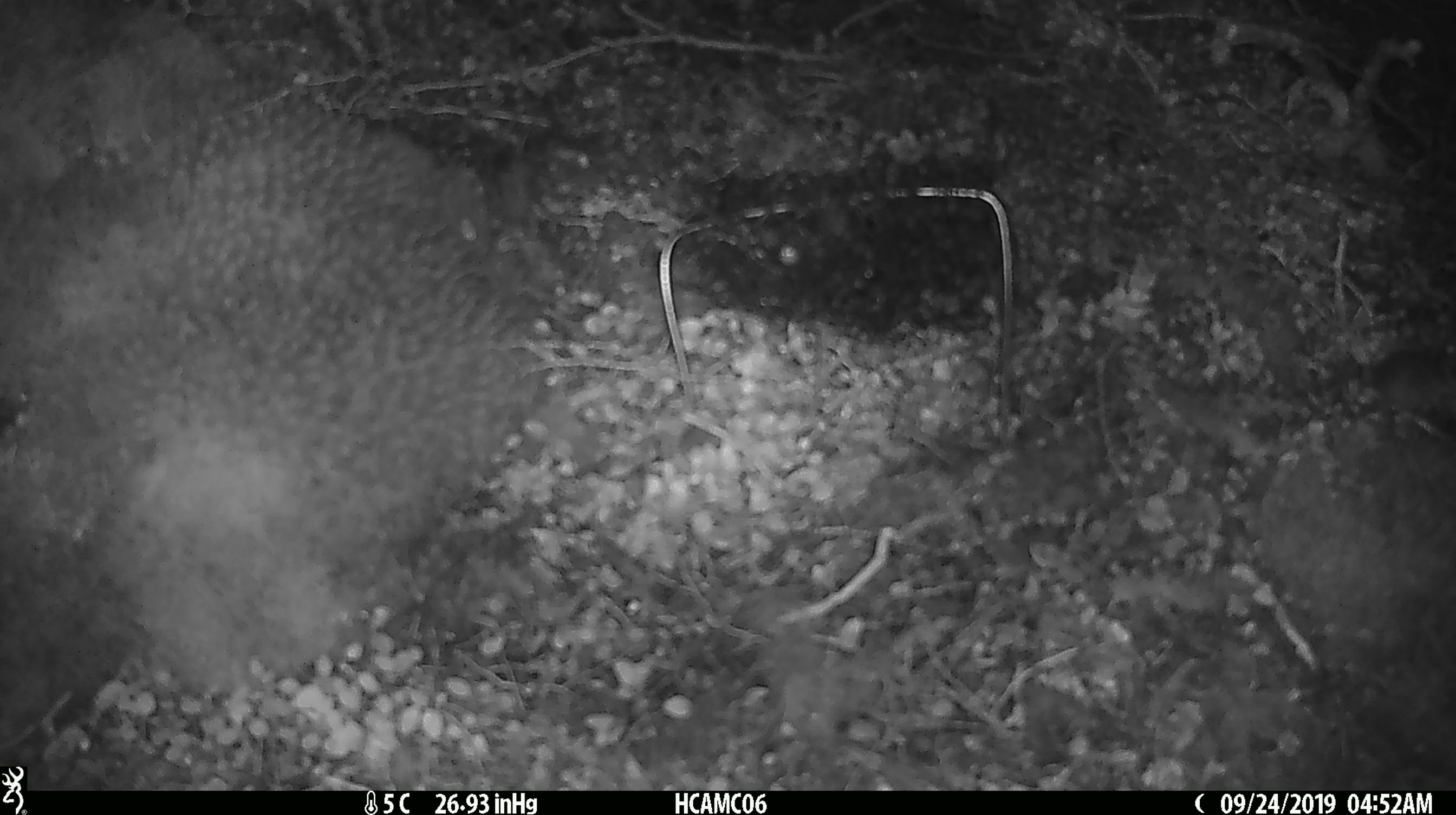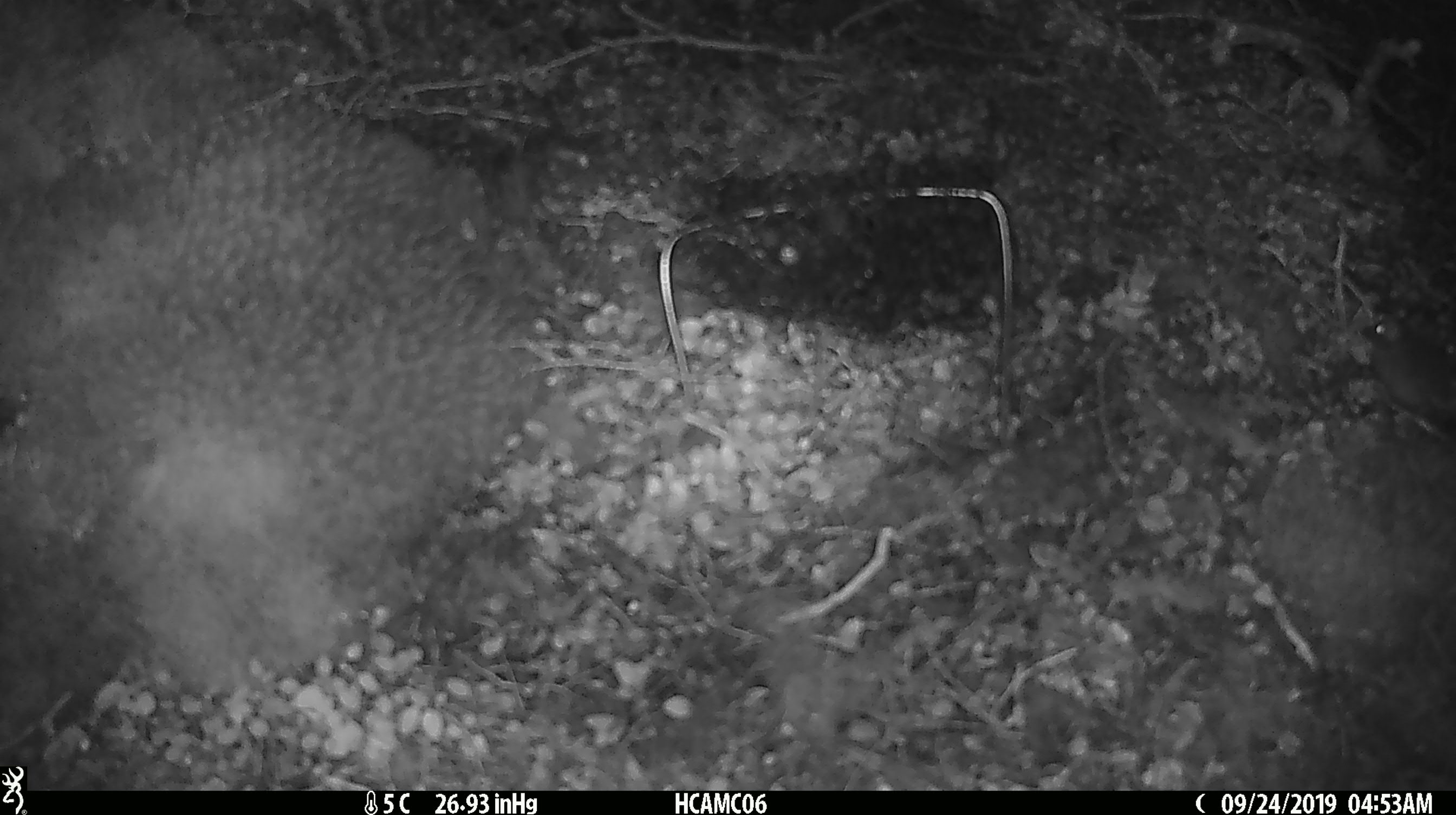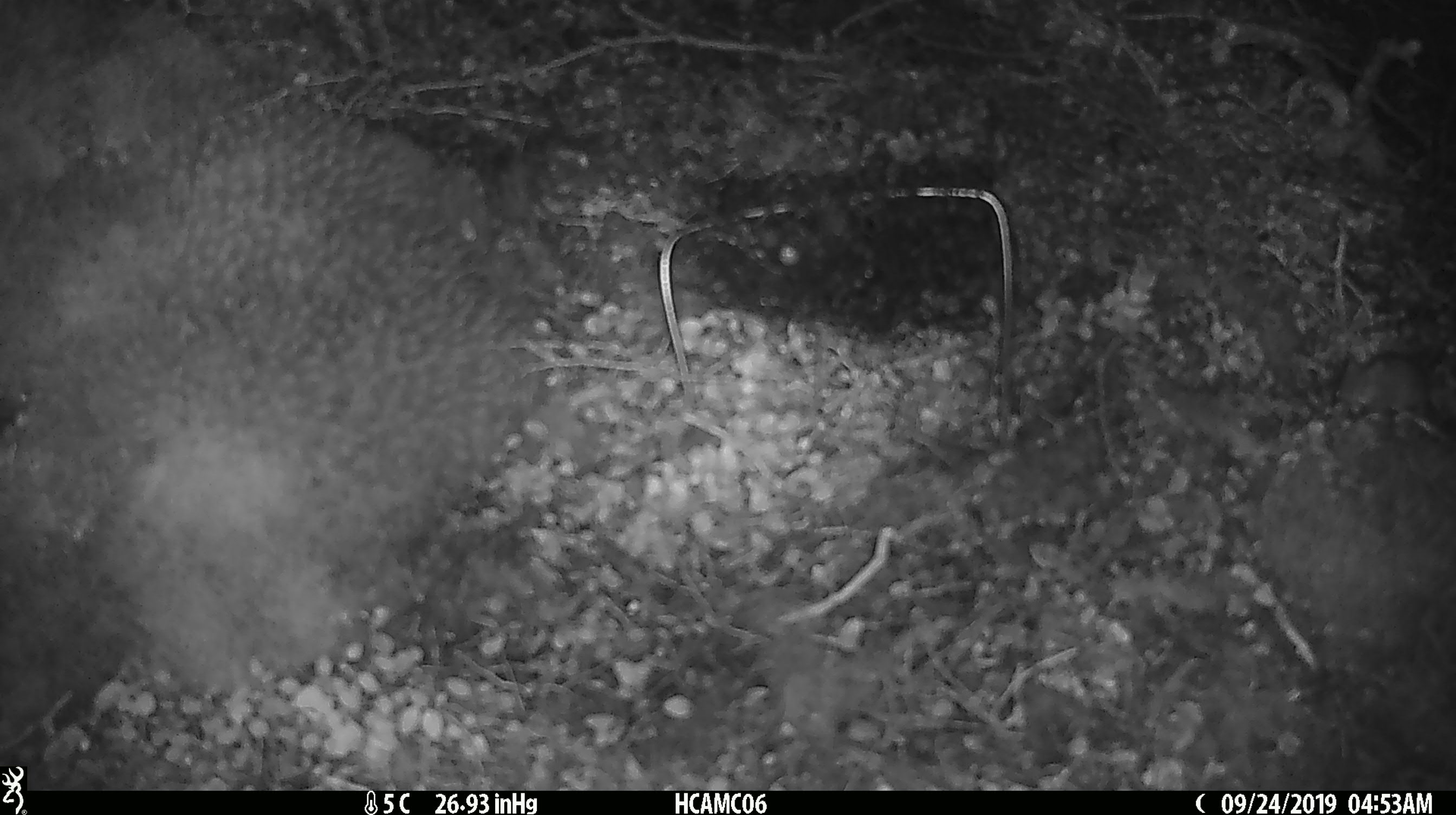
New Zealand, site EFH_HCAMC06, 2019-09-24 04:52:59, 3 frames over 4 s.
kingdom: Animalia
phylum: Chordata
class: Mammalia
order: Rodentia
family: Muridae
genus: Mus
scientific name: Mus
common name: mouse